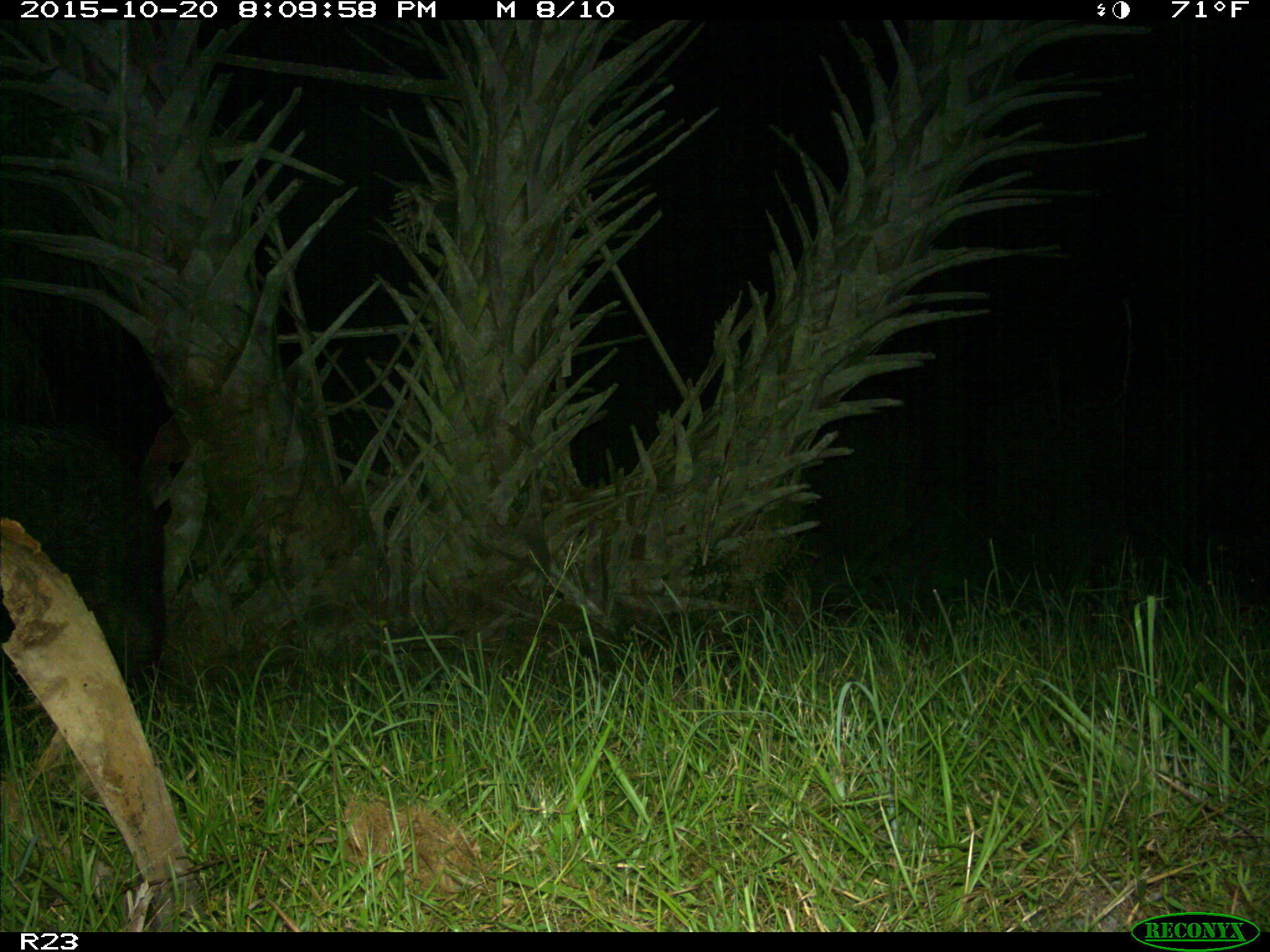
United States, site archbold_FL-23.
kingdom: Animalia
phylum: Chordata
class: Mammalia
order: Artiodactyla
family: Suidae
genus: Sus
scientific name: Sus scrofa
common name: wild boar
Sus scrofa (wild boar).